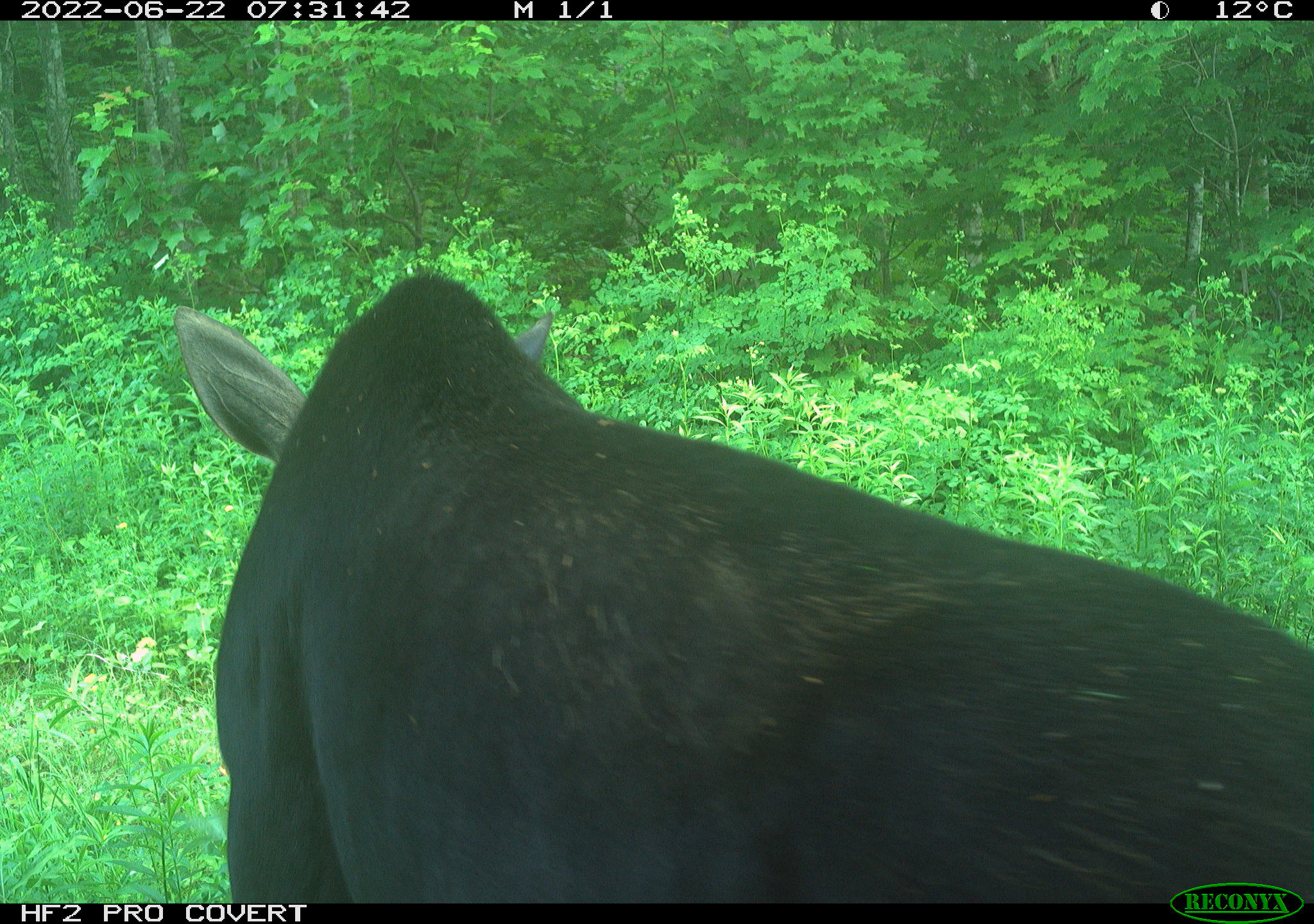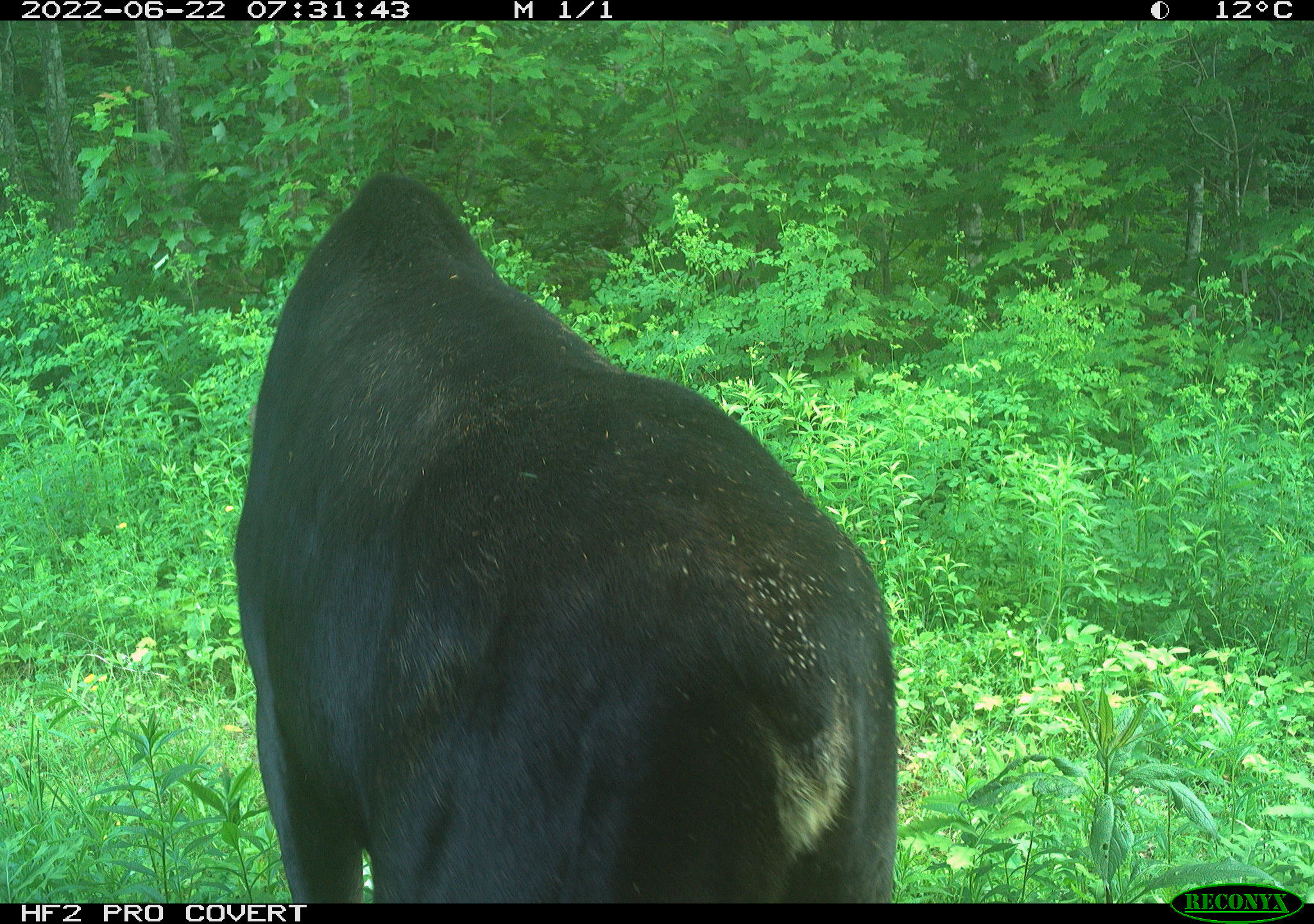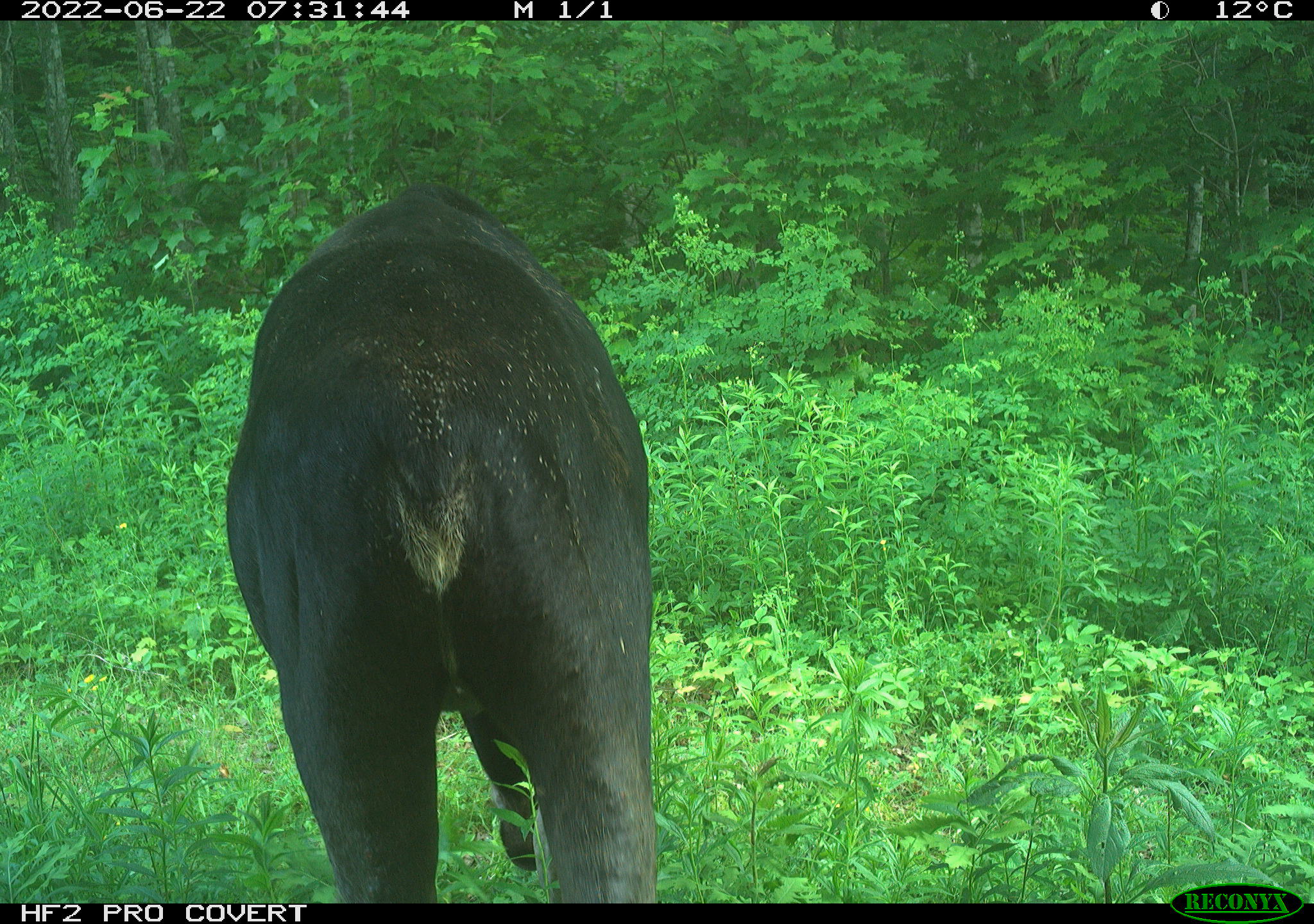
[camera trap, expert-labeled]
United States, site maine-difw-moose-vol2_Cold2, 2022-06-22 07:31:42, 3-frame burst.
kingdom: Animalia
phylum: Chordata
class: Mammalia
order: Artiodactyla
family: Cervidae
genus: Alces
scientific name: Alces alces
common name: moose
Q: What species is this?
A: Moose (Alces alces).